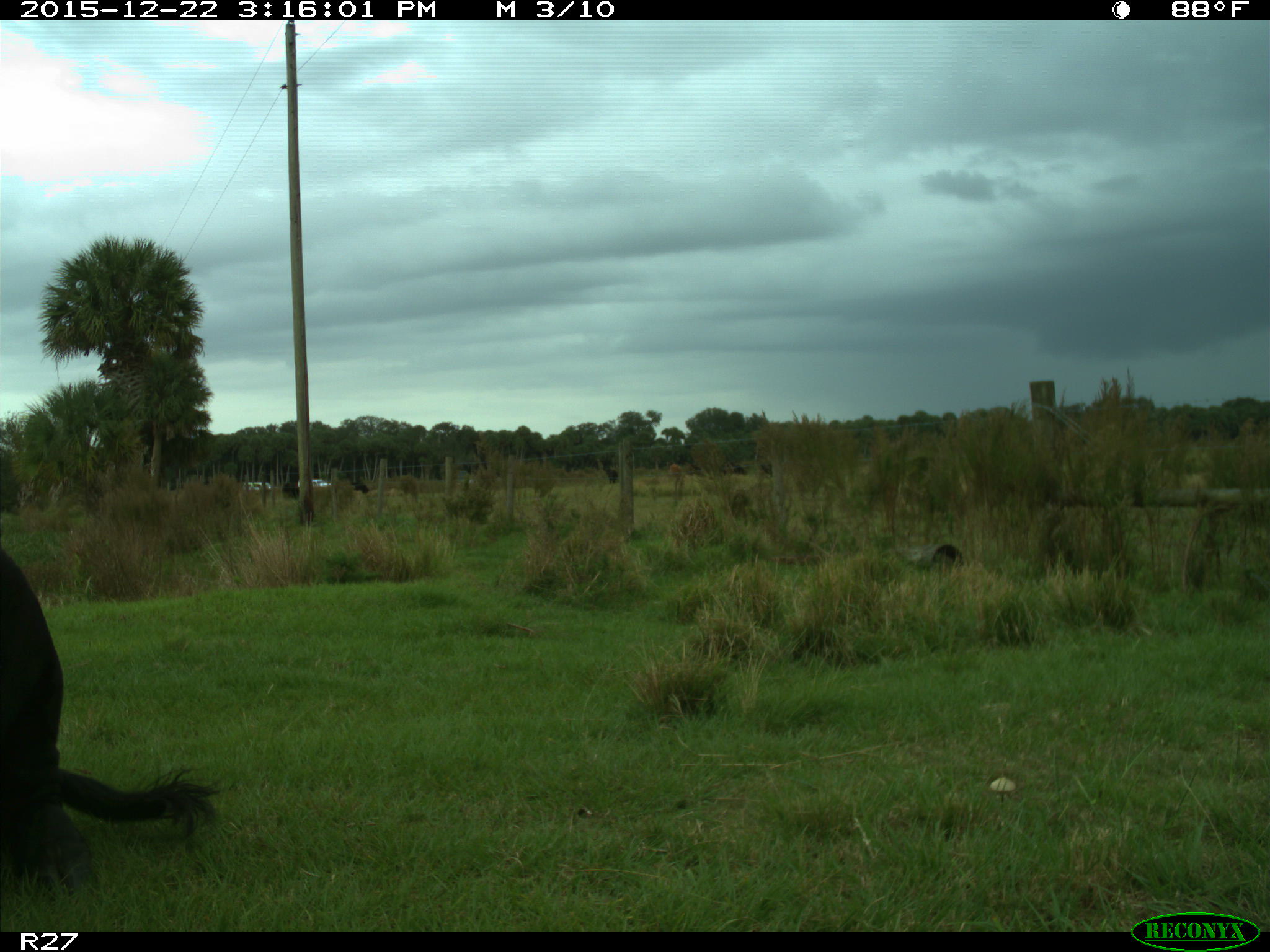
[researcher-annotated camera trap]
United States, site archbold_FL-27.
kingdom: Animalia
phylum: Chordata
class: Mammalia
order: Artiodactyla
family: Bovidae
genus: Bos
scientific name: Bos taurus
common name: domestic cow